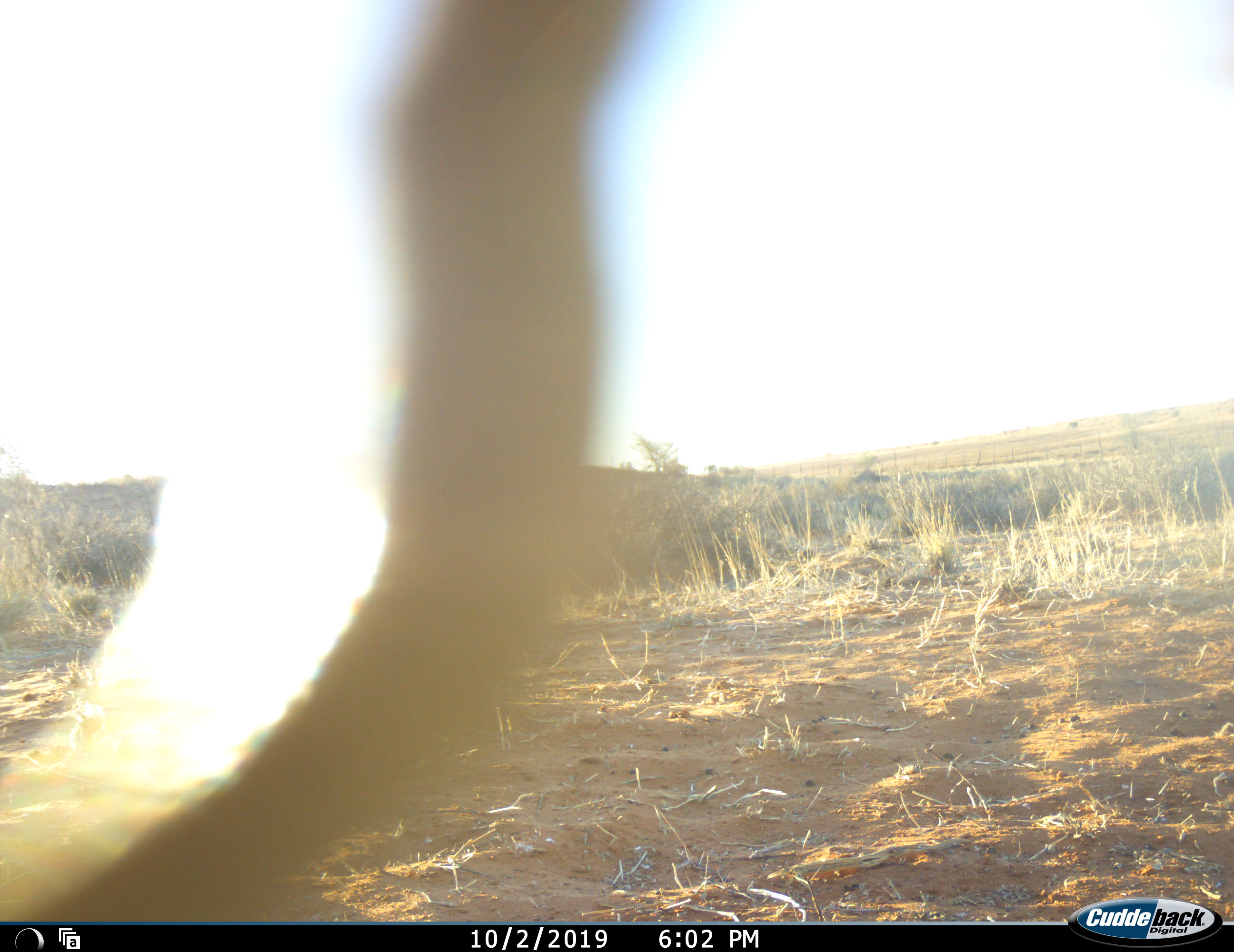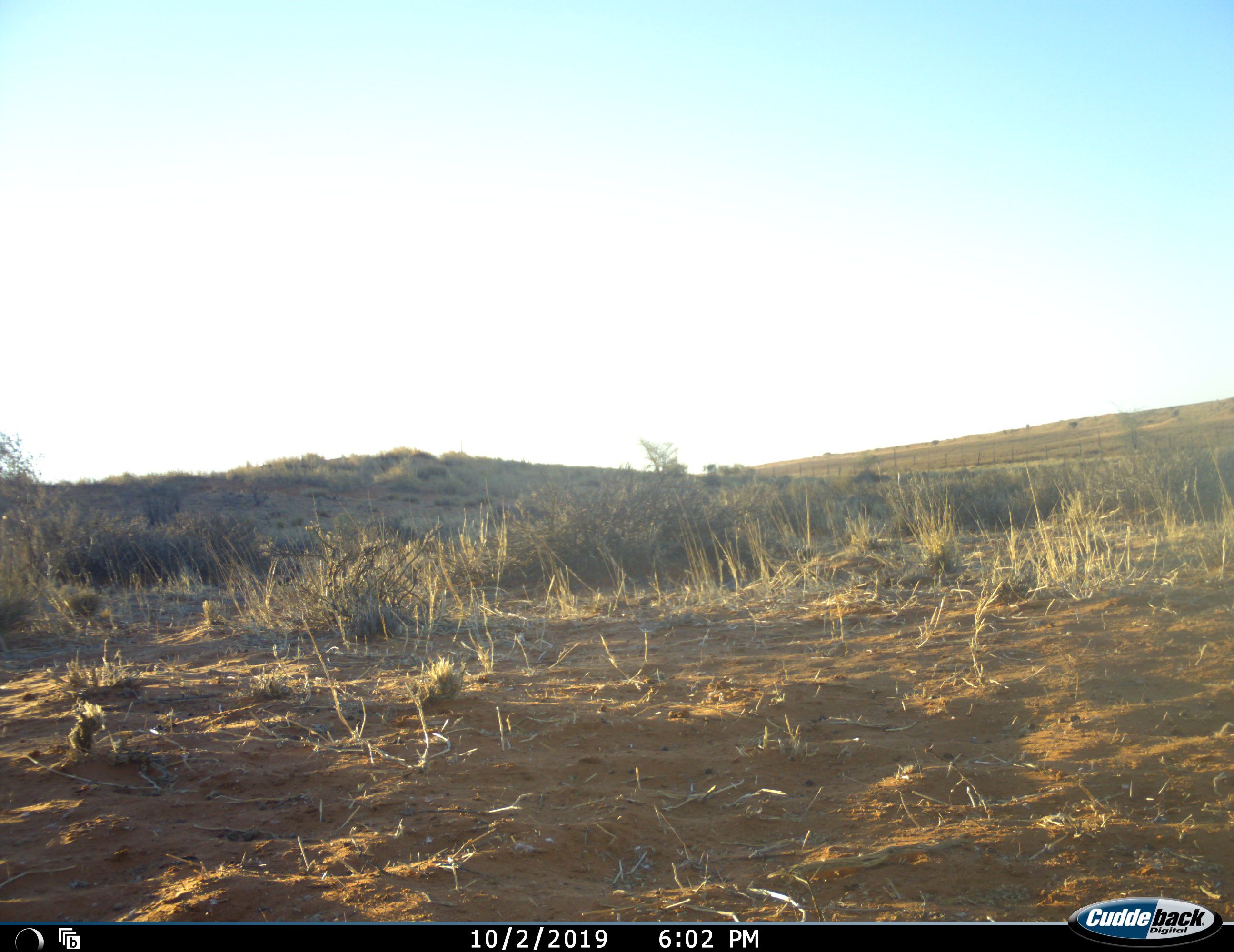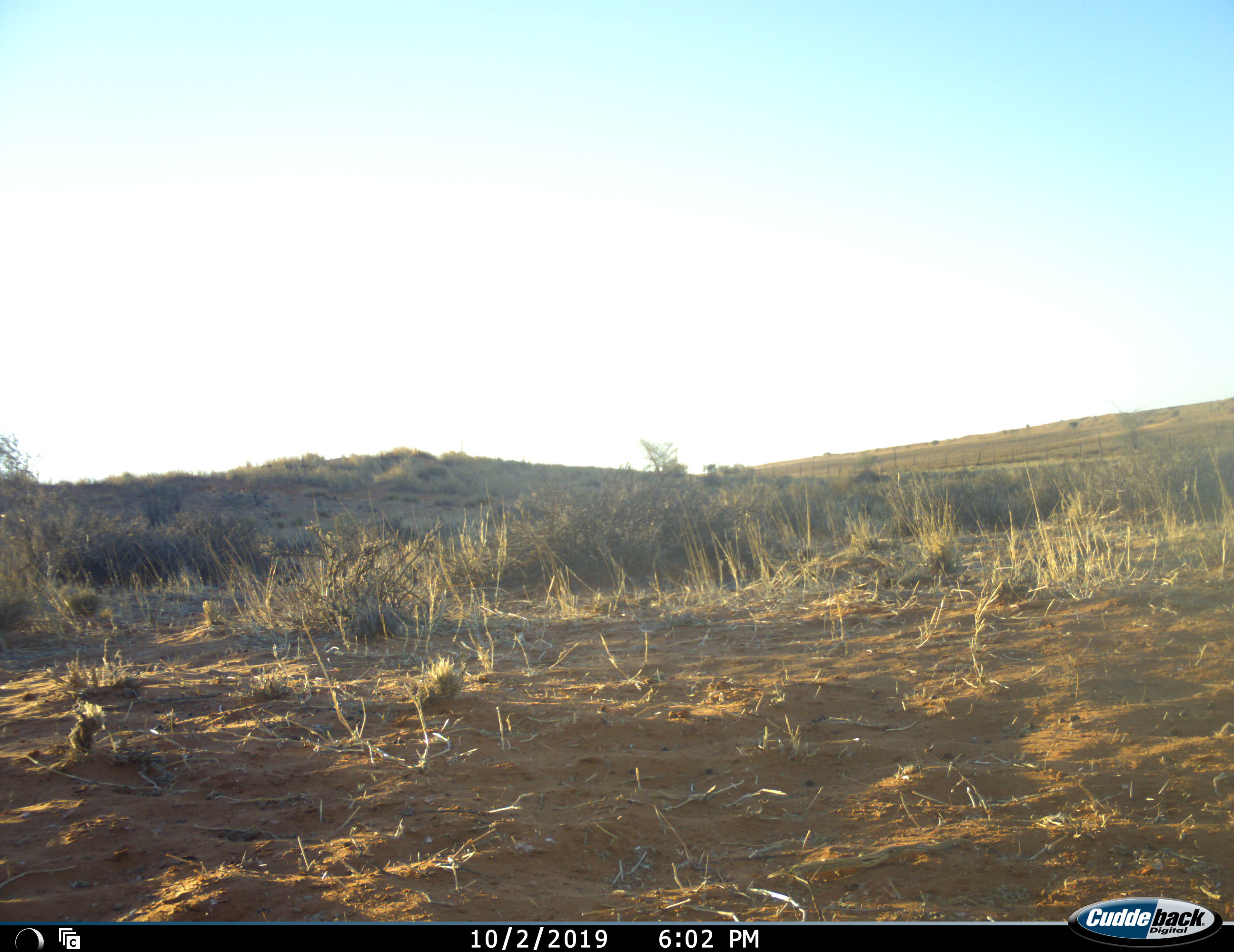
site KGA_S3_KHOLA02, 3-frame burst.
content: unidentified animal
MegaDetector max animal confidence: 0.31